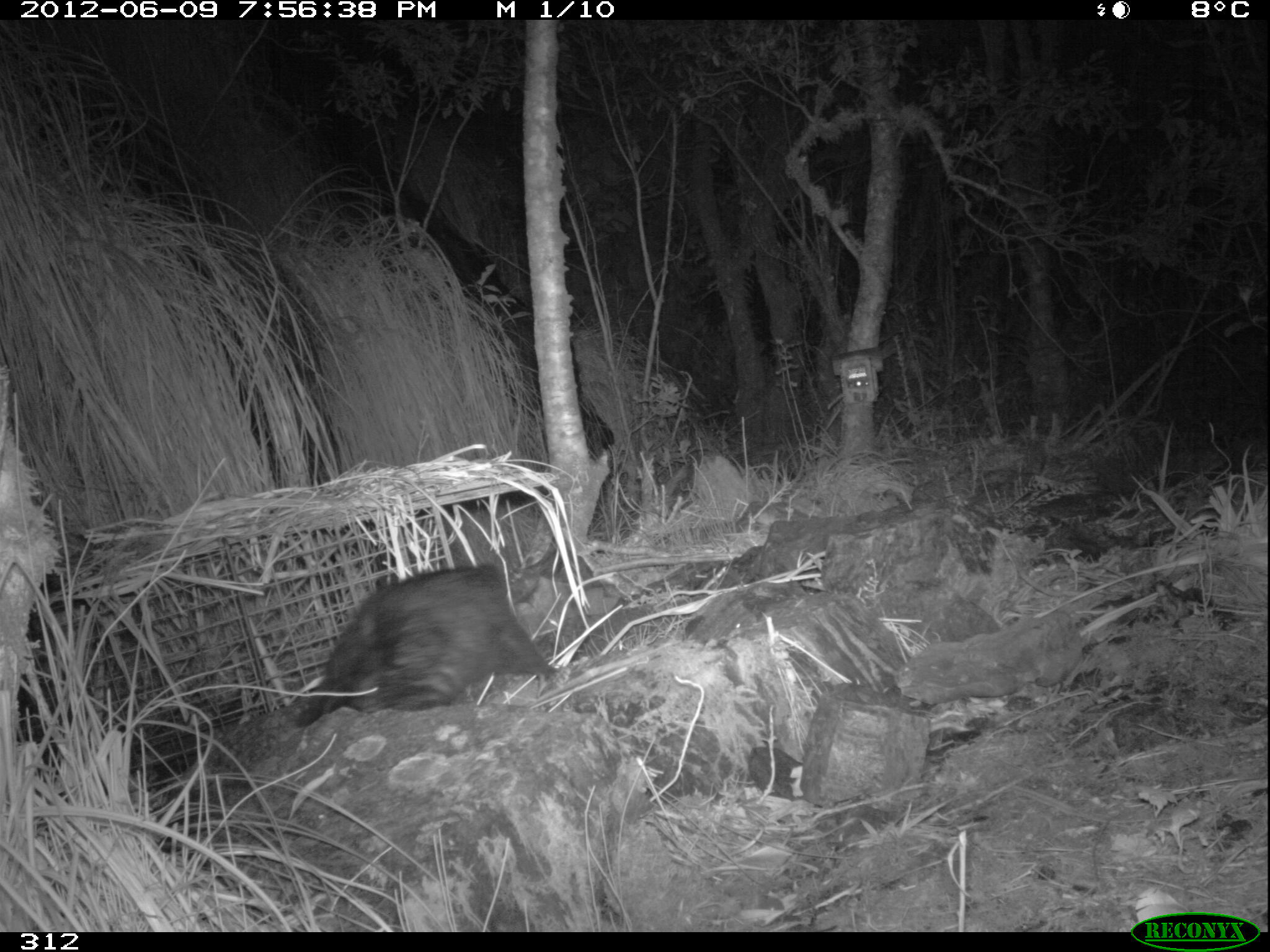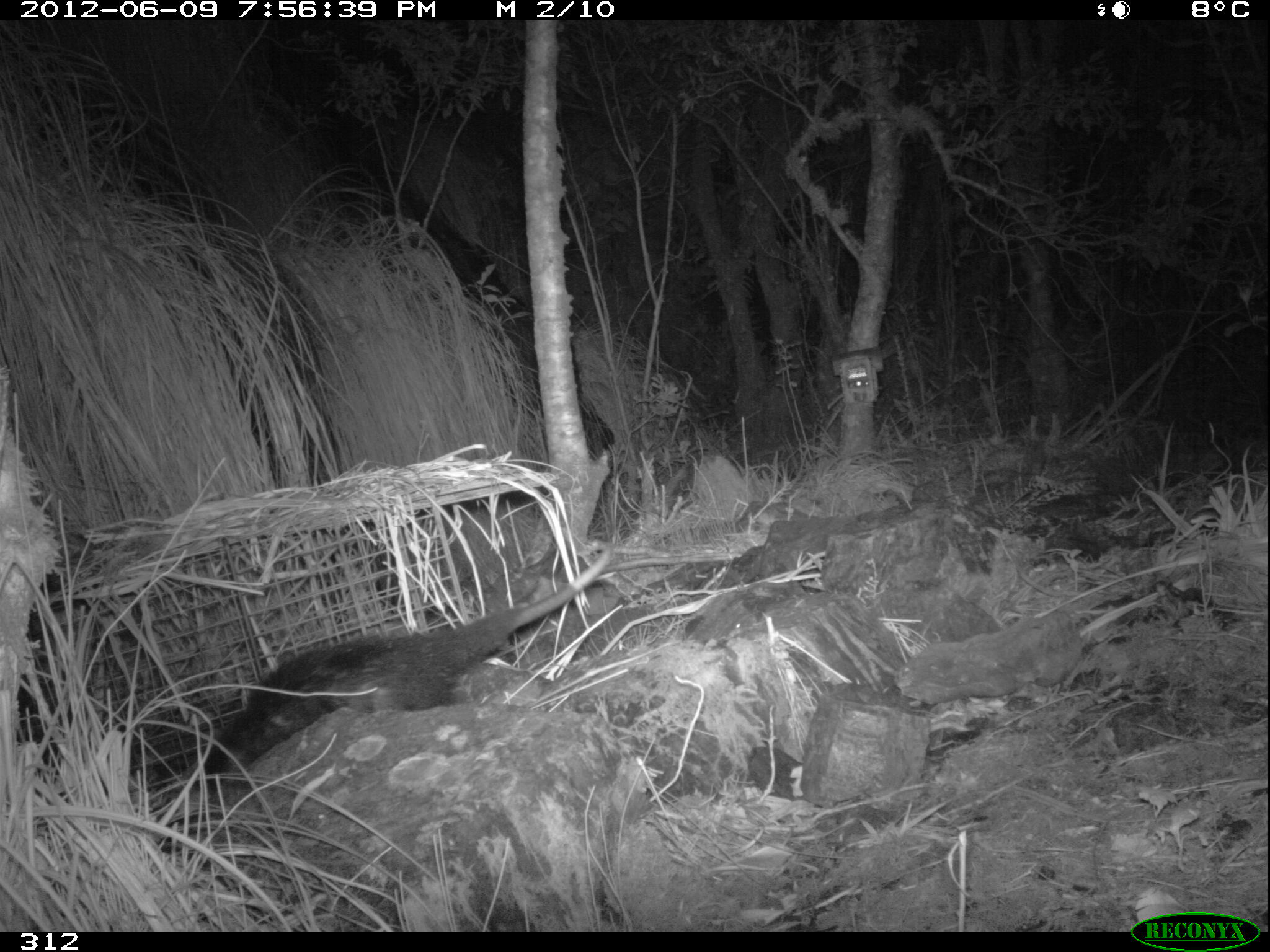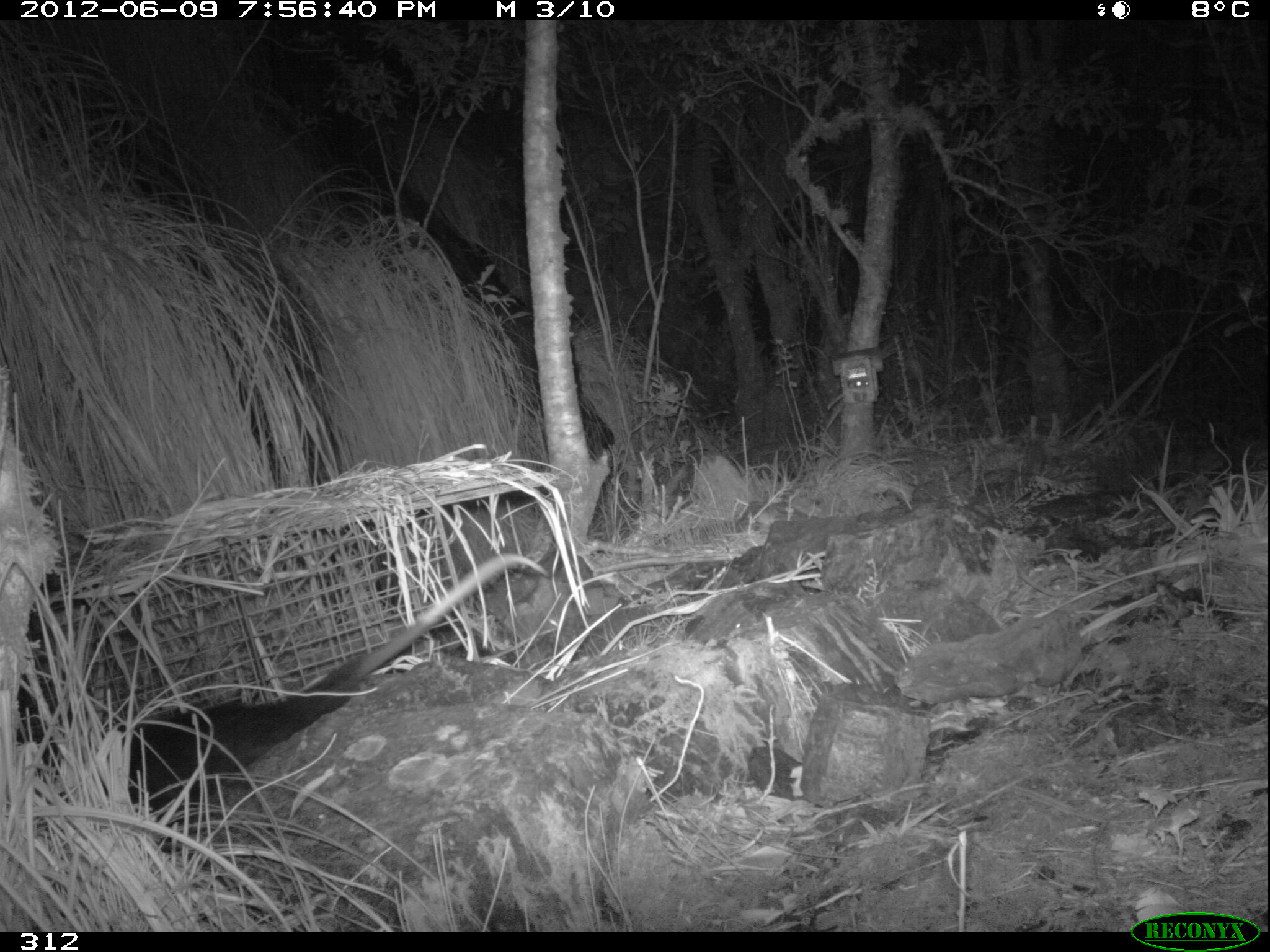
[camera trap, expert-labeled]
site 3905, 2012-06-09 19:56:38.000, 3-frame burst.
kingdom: Animalia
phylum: Chordata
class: Mammalia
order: Didelphimorphia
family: Didelphidae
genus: Didelphis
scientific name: Didelphis pernigra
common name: andean white-eared opossum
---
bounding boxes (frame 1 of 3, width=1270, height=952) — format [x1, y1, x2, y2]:
didelphis pernigra: [291, 564, 558, 723]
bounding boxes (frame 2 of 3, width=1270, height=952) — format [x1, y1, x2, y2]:
didelphis pernigra: [191, 545, 612, 776]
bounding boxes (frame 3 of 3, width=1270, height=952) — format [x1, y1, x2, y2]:
didelphis pernigra: [118, 551, 546, 810]